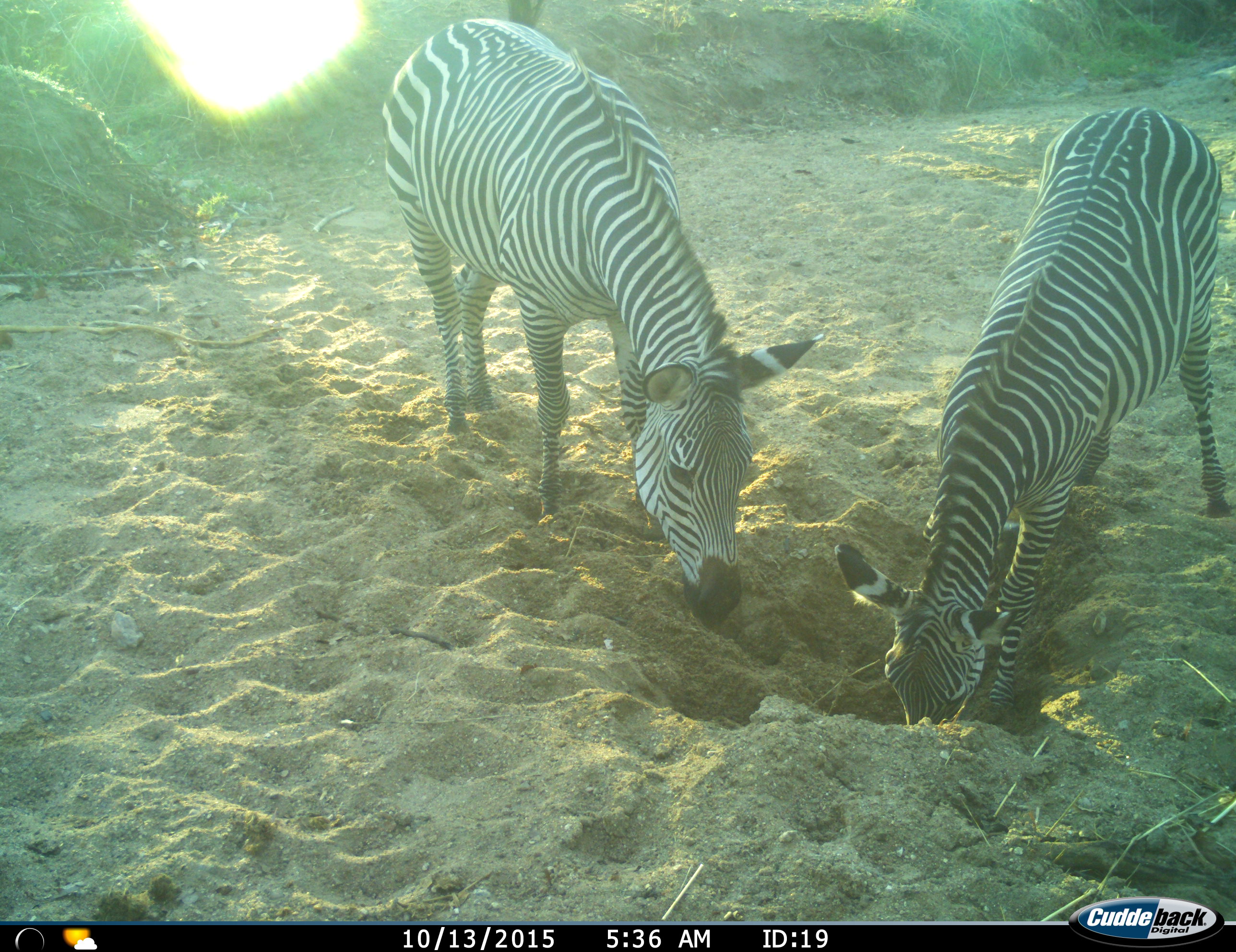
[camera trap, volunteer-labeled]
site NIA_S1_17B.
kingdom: Animalia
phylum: Chordata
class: Mammalia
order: Perissodactyla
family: Equidae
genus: Equus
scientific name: Equus quagga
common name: plains zebra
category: zebraplains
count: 2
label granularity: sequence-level